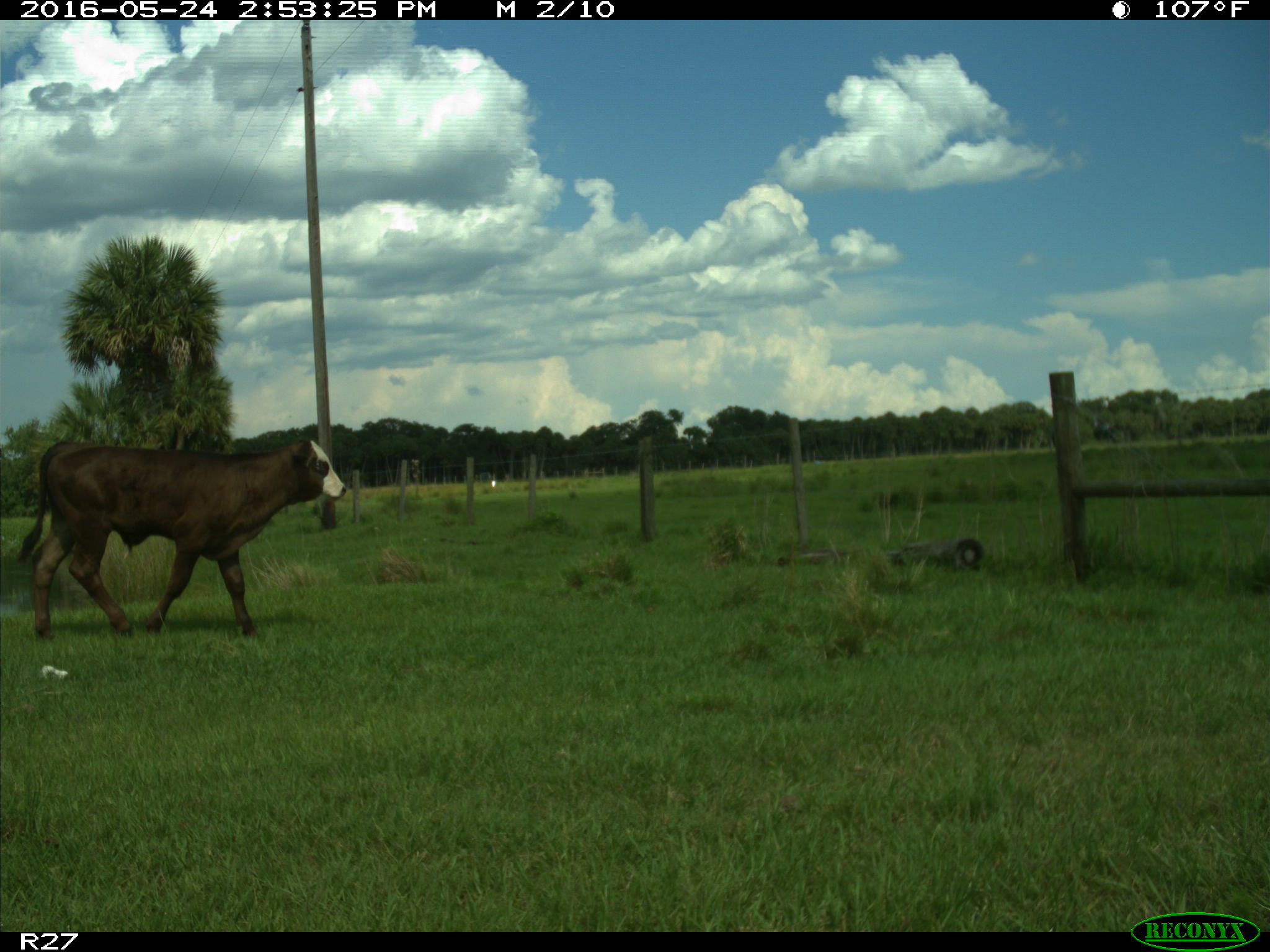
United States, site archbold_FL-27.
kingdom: Animalia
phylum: Chordata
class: Mammalia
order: Artiodactyla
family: Bovidae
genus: Bos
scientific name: Bos taurus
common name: domestic cow